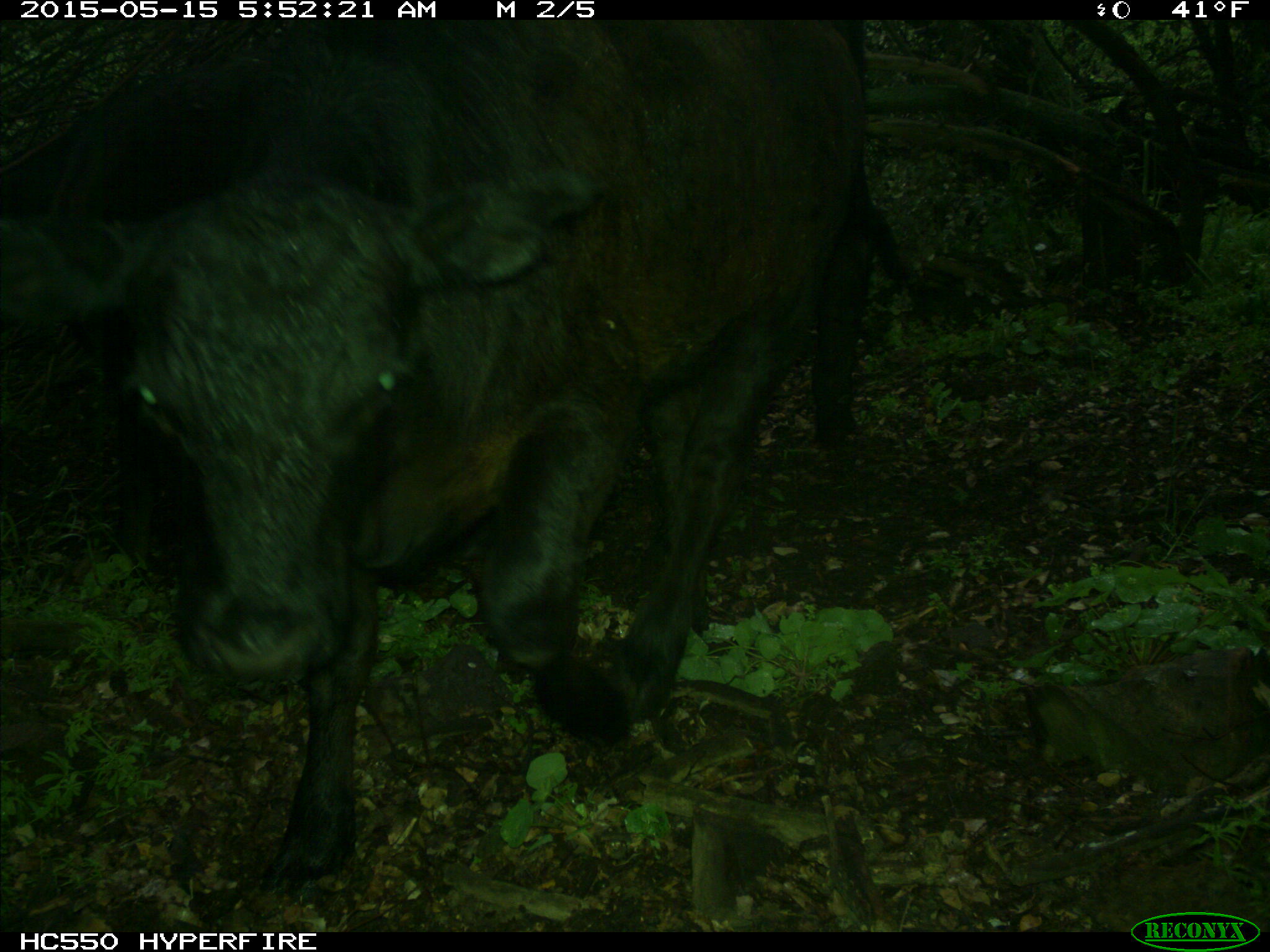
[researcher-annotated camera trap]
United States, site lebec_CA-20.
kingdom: Animalia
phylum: Chordata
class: Mammalia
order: Artiodactyla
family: Bovidae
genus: Bos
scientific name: Bos taurus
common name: domestic cow